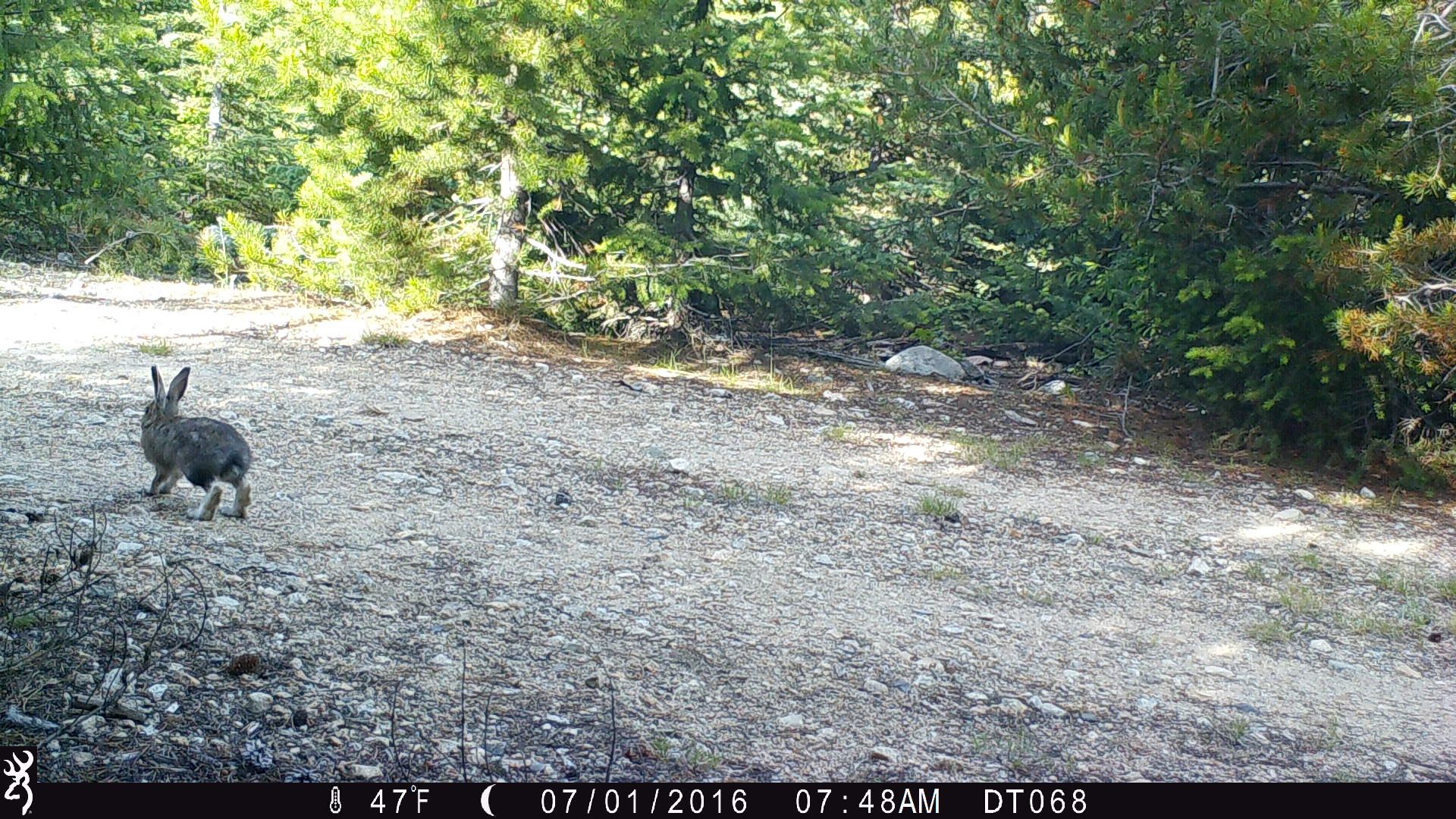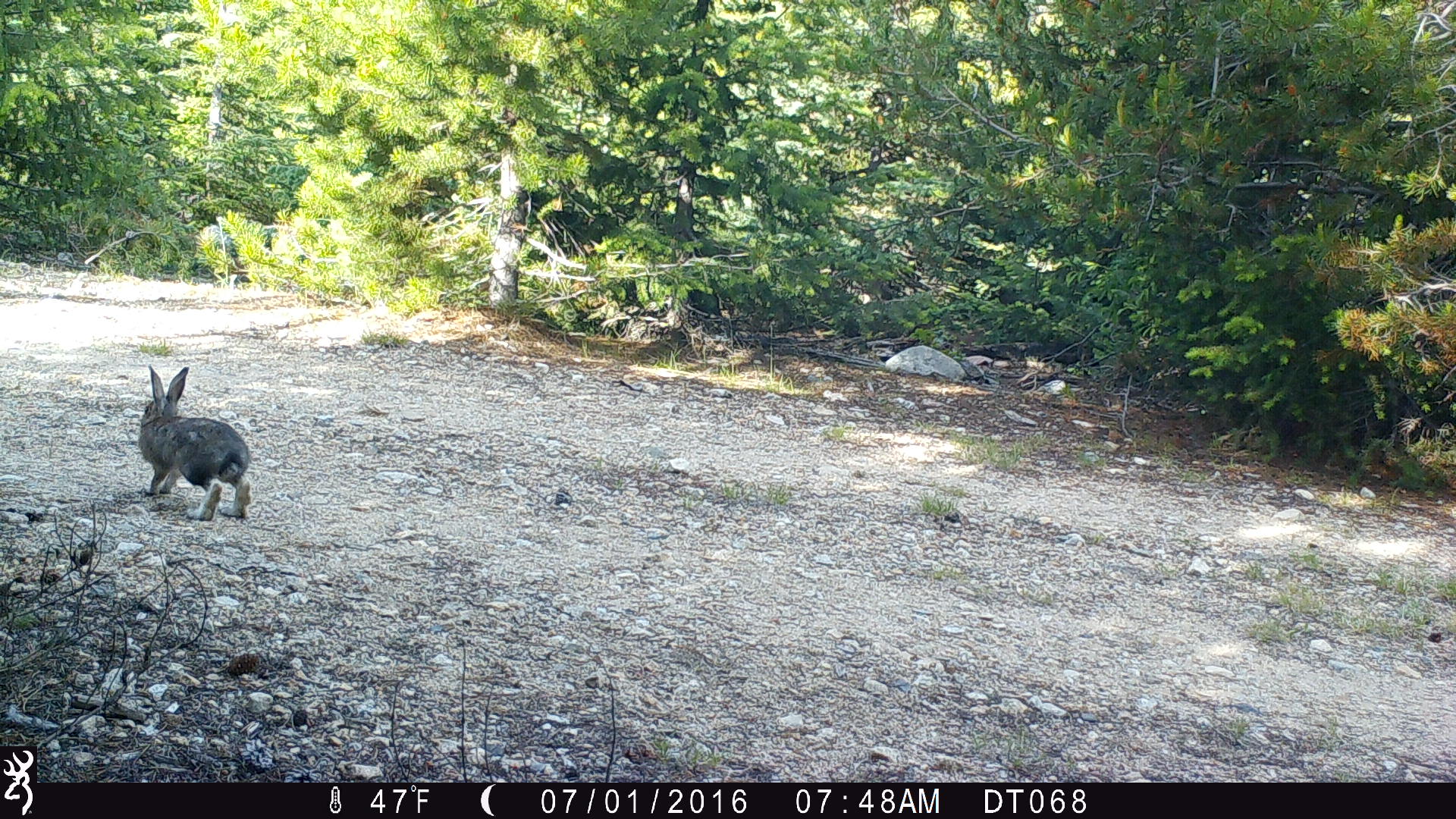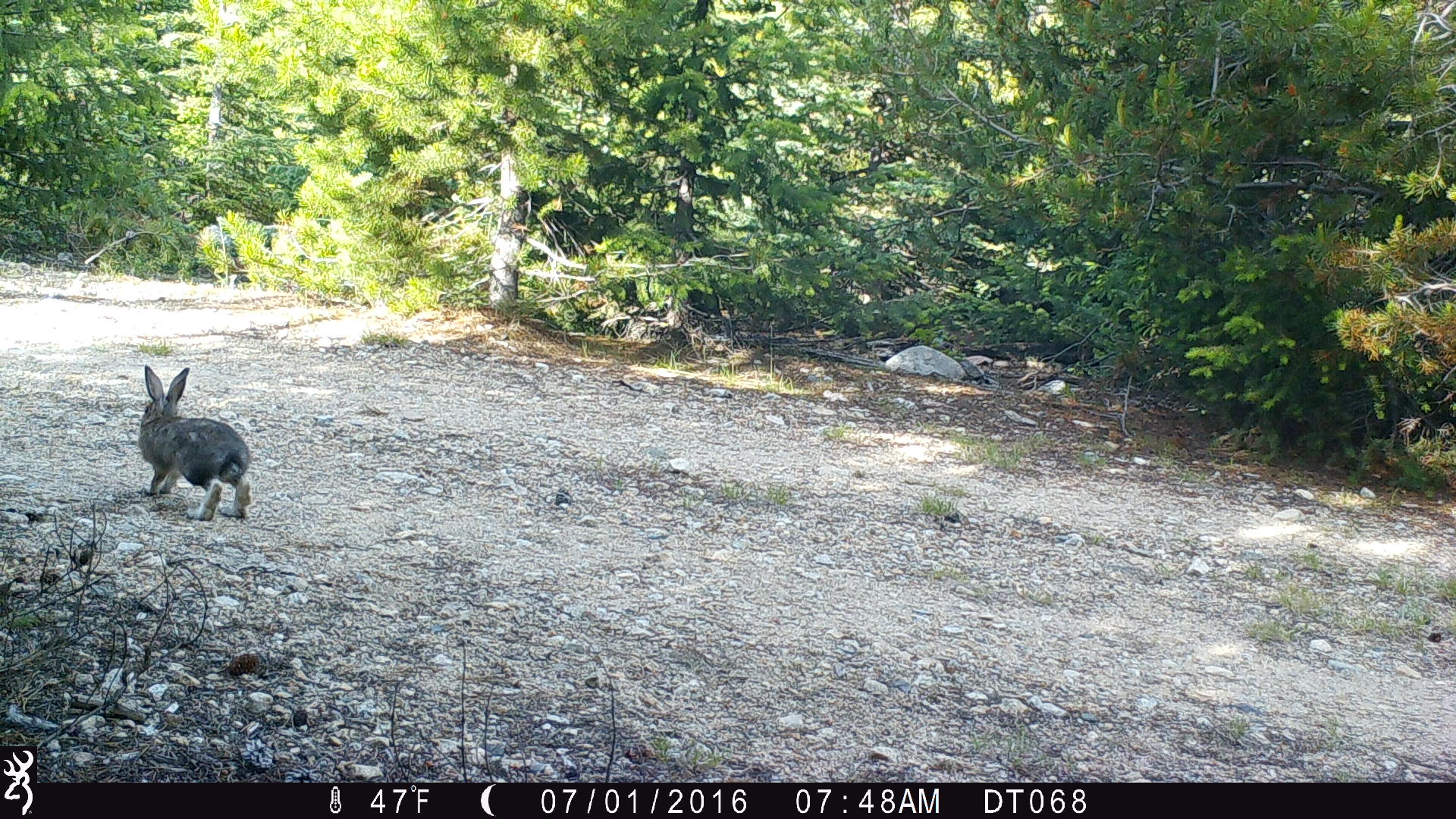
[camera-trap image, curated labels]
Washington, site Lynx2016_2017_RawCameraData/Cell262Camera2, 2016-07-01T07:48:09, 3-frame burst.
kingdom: Animalia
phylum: Chordata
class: Mammalia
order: Lagomorpha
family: Leporidae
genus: Lepus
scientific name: Lepus americanus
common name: snowshoe hare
Lepus americanus (snowshoe hare). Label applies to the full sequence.